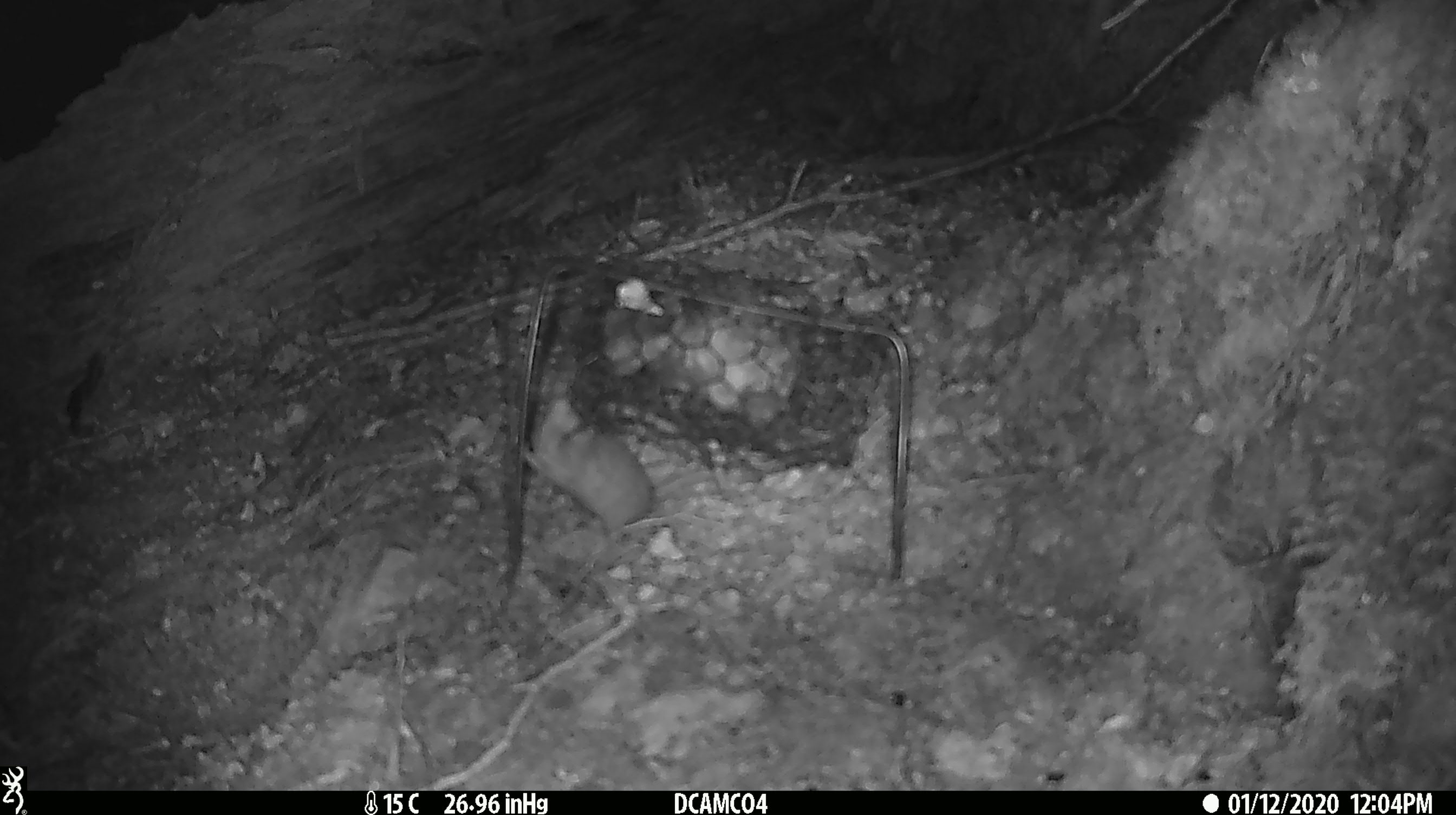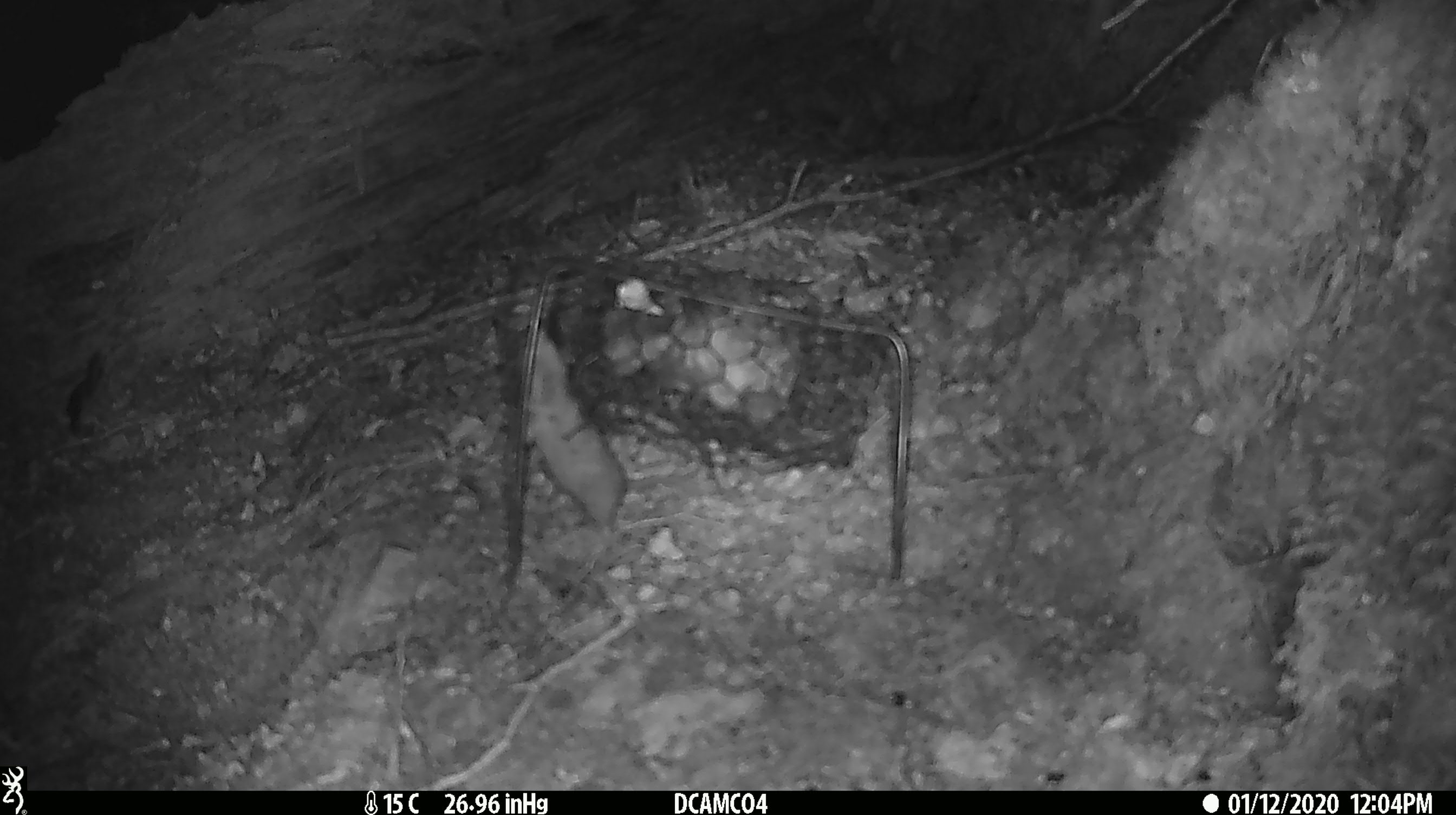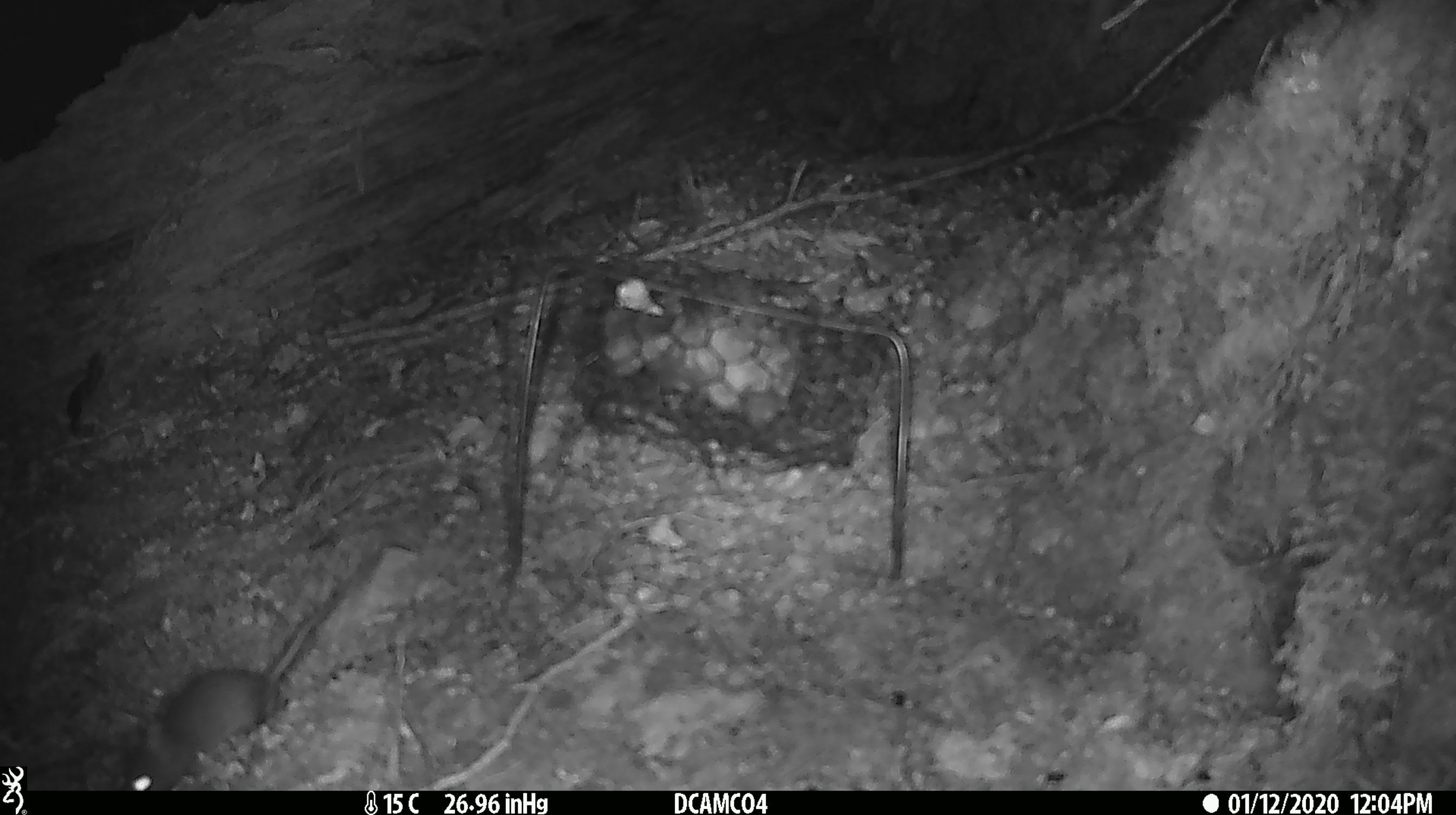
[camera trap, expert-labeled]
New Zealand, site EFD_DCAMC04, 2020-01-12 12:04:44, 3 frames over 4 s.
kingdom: Animalia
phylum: Chordata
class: Mammalia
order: Rodentia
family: Muridae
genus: Mus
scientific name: Mus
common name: mouse